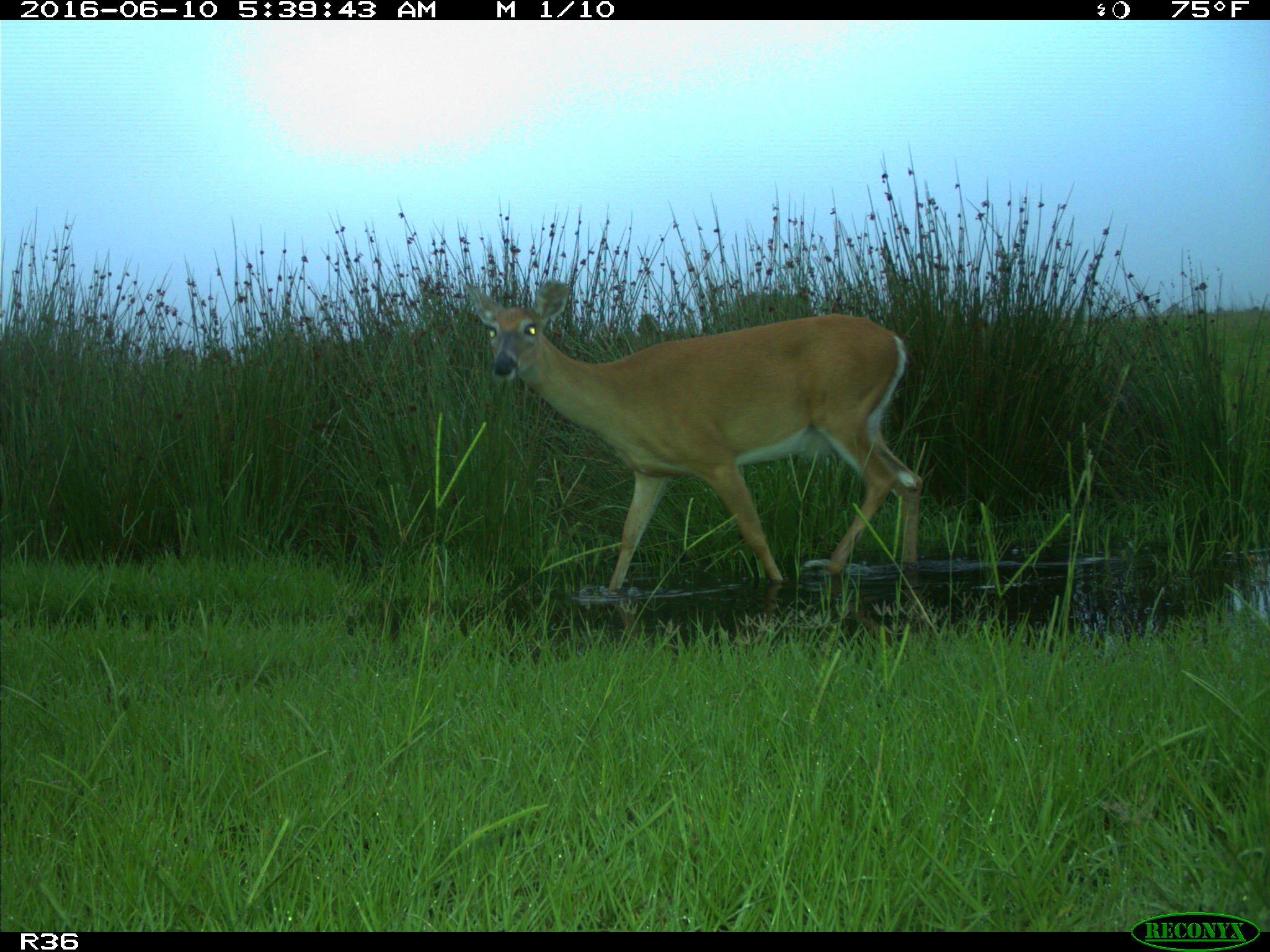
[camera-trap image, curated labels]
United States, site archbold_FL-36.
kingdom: Animalia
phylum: Chordata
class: Mammalia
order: Artiodactyla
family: Cervidae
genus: Odocoileus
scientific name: Odocoileus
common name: deer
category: unidentified deer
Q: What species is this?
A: Unidentified deer (deer) (Odocoileus).